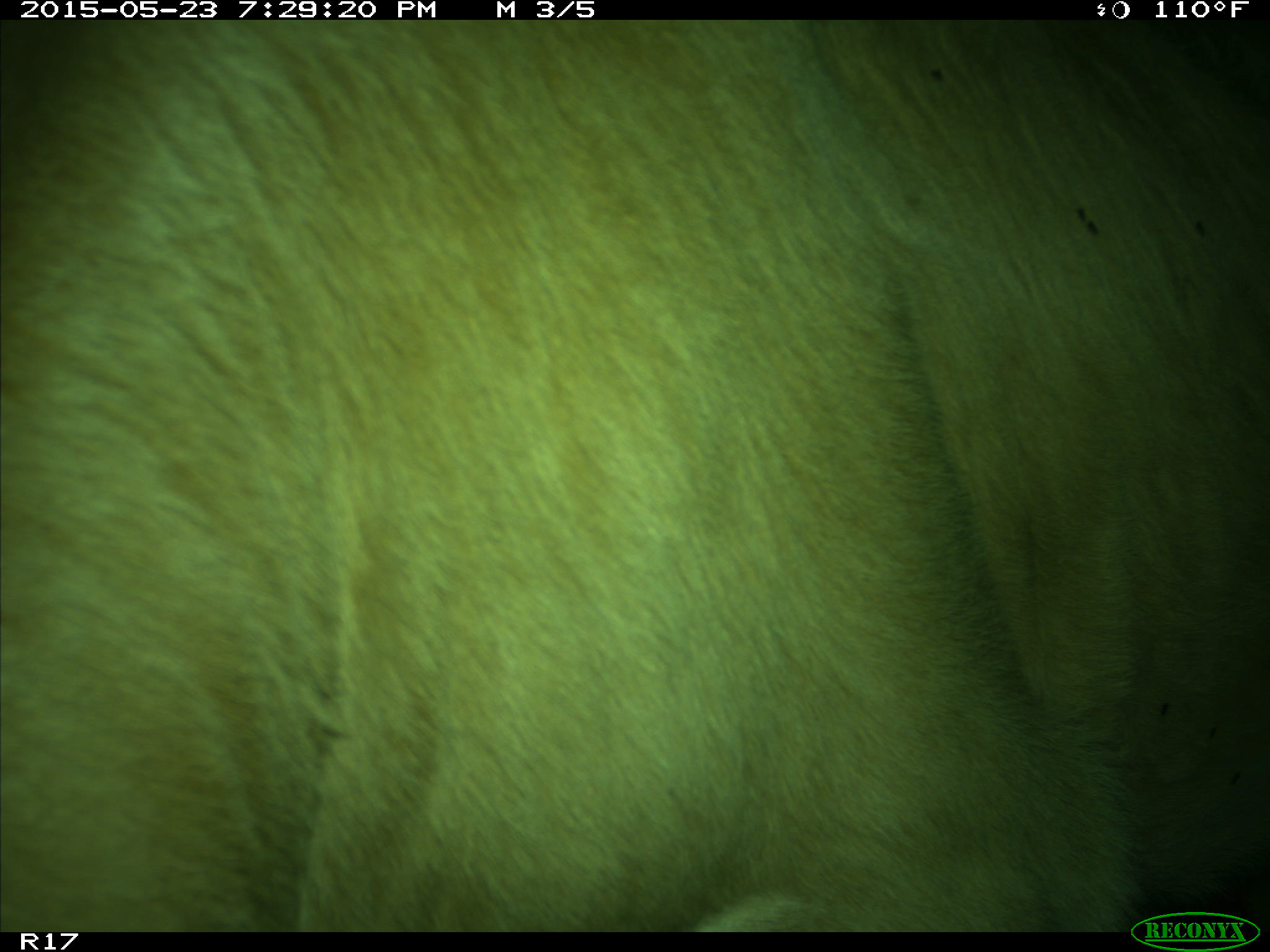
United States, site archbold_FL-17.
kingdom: Animalia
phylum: Chordata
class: Mammalia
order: Artiodactyla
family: Bovidae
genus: Bos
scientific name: Bos taurus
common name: domestic cow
Bos taurus (domestic cow).